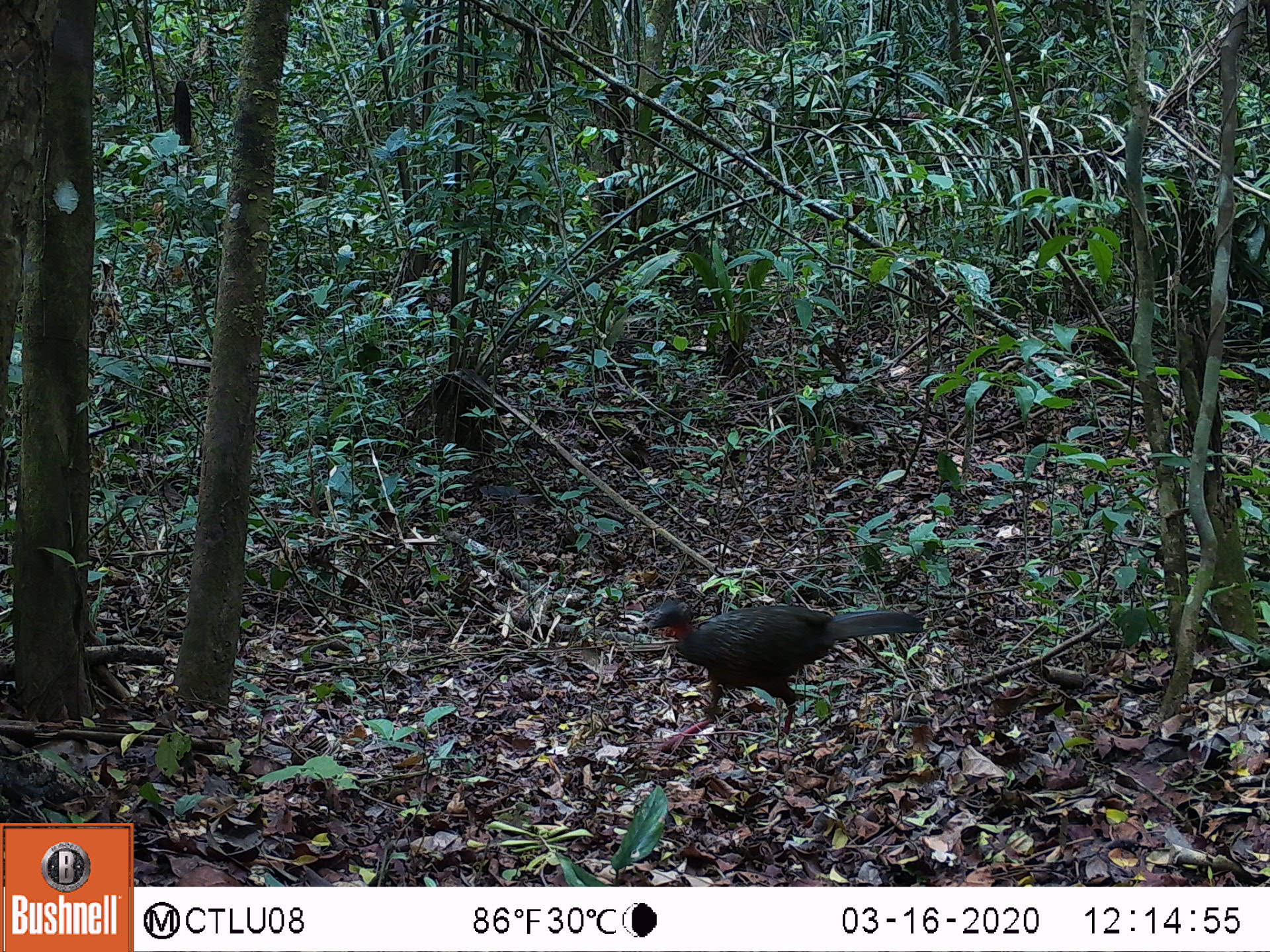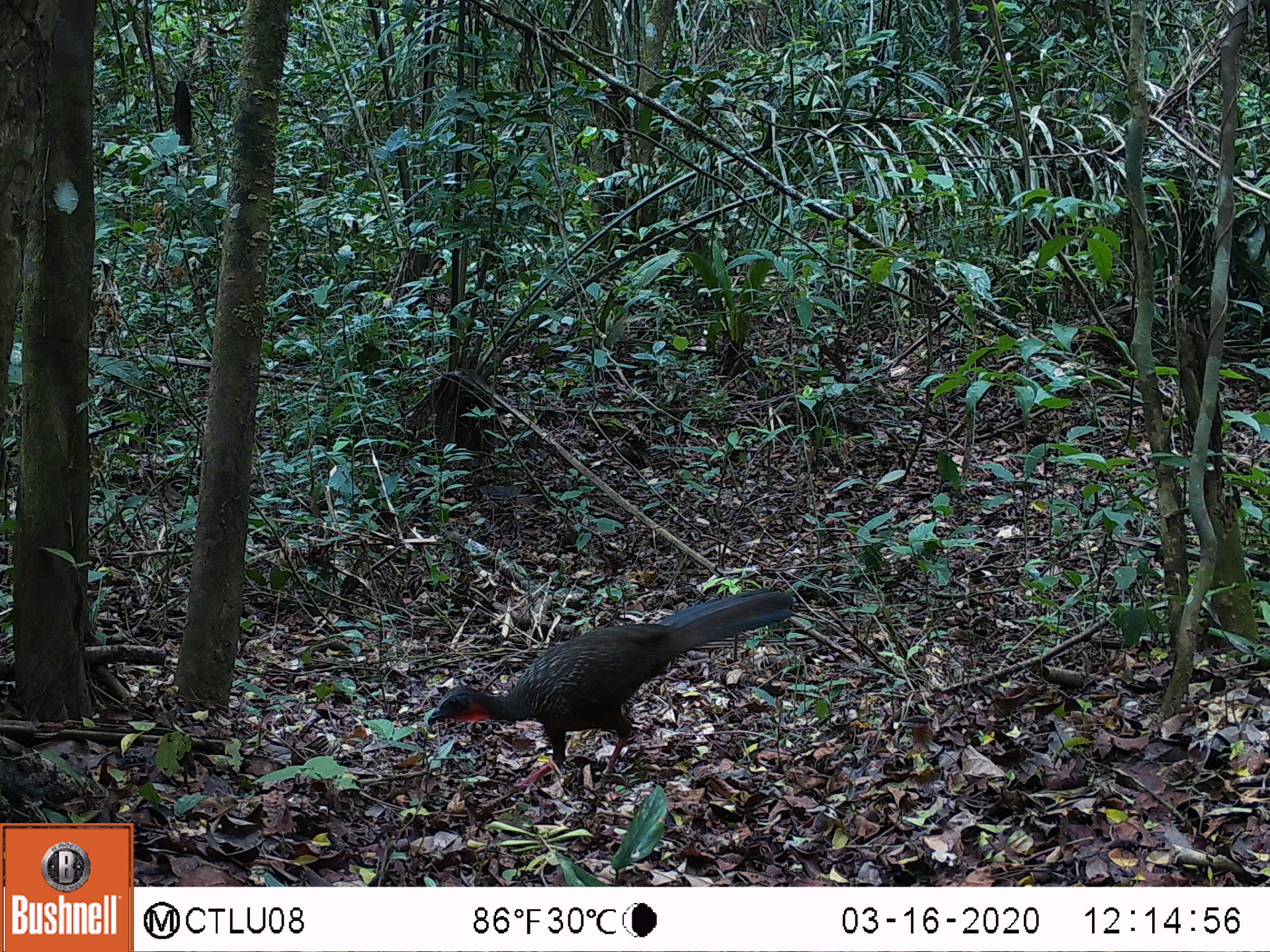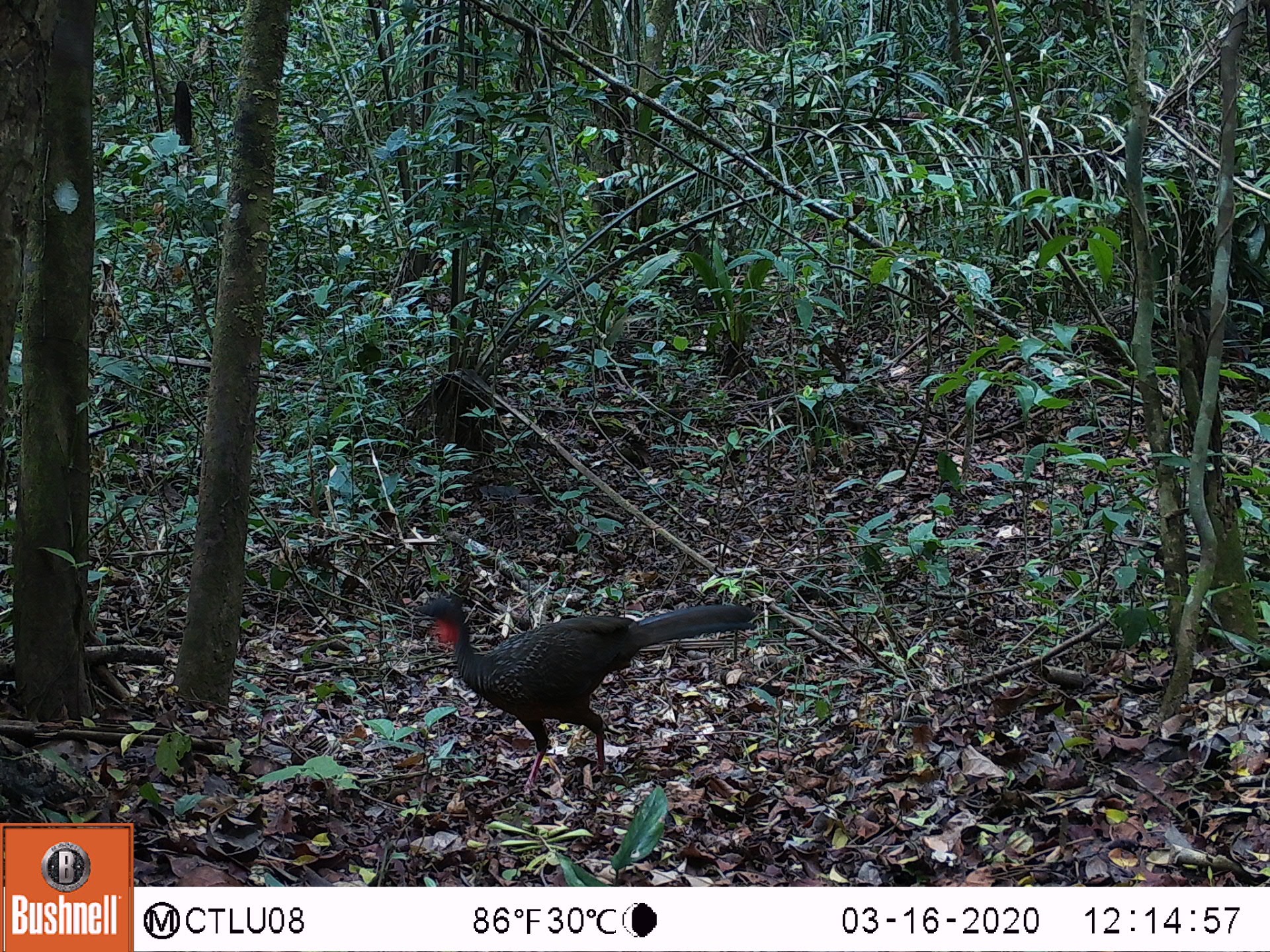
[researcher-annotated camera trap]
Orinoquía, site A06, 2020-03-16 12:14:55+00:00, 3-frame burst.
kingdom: Animalia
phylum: Chordata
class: Aves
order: Galliformes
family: Cracidae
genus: Penelope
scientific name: Penelope jacquacu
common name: spix's guan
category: spixs guan